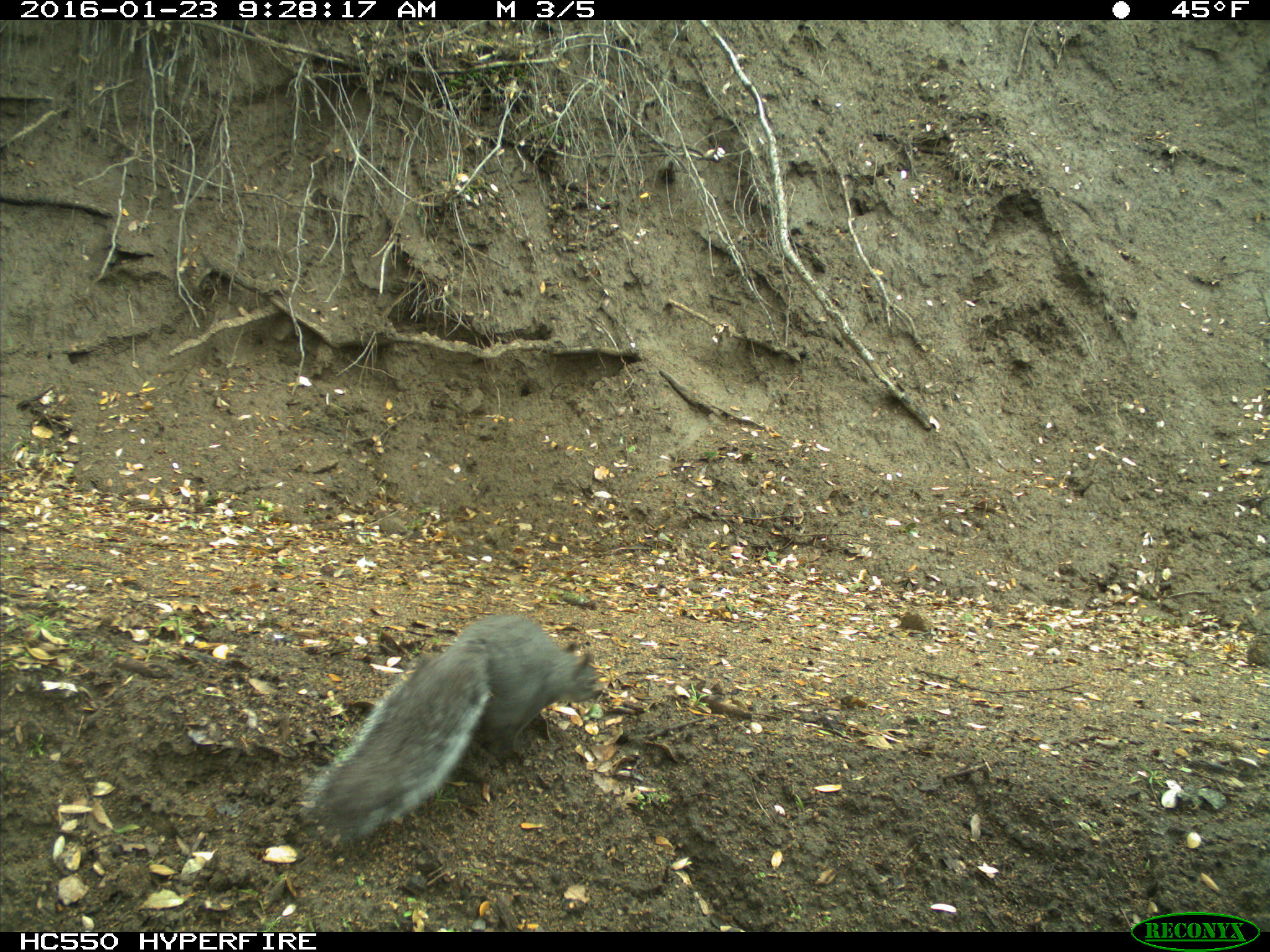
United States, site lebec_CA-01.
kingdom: Animalia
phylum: Chordata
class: Mammalia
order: Rodentia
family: Sciuridae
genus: Sciurus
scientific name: Sciurus carolinensis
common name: eastern gray squirrel